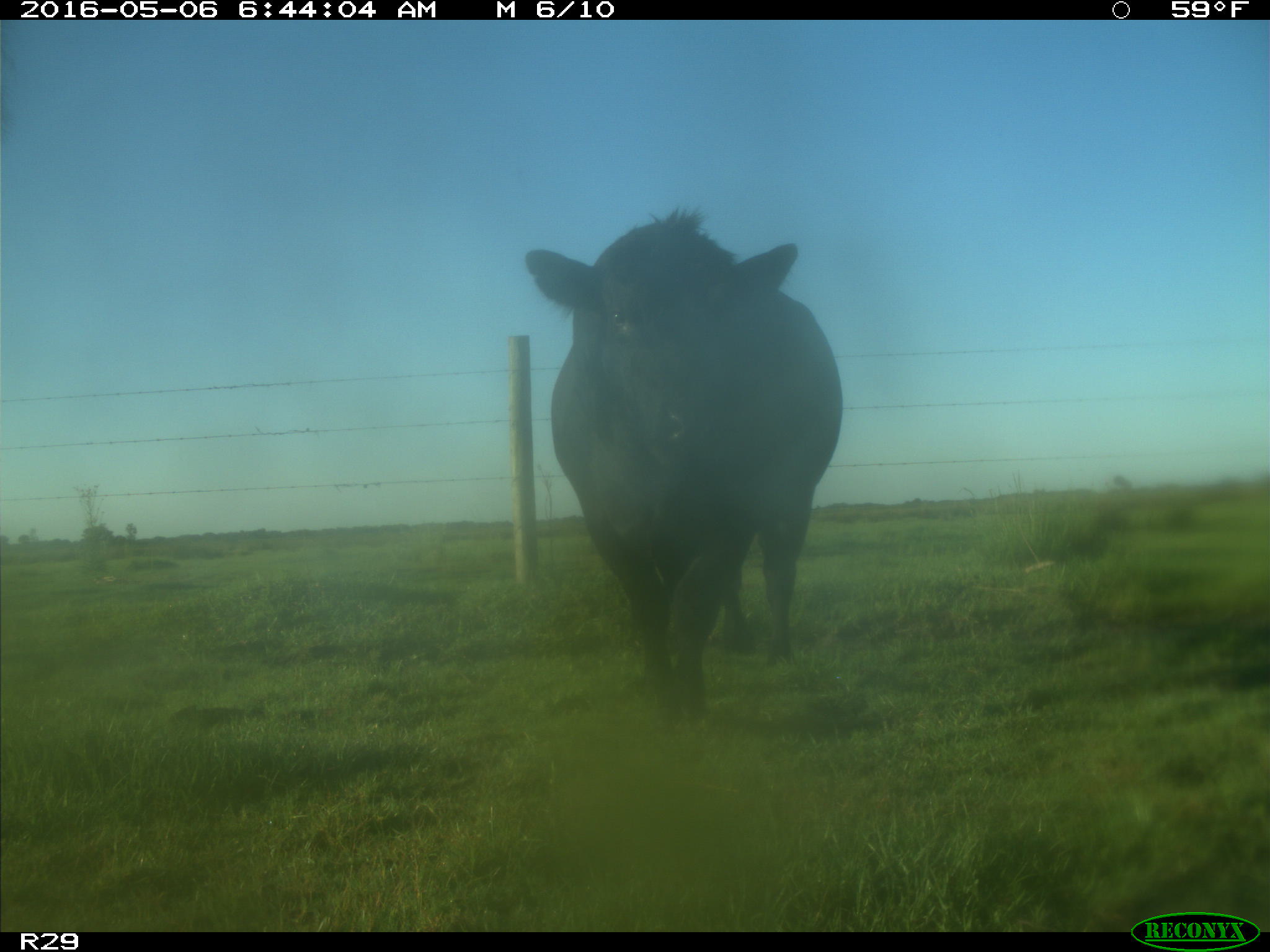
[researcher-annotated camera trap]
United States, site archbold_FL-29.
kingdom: Animalia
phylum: Chordata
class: Mammalia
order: Artiodactyla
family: Bovidae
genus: Bos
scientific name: Bos taurus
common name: domestic cow